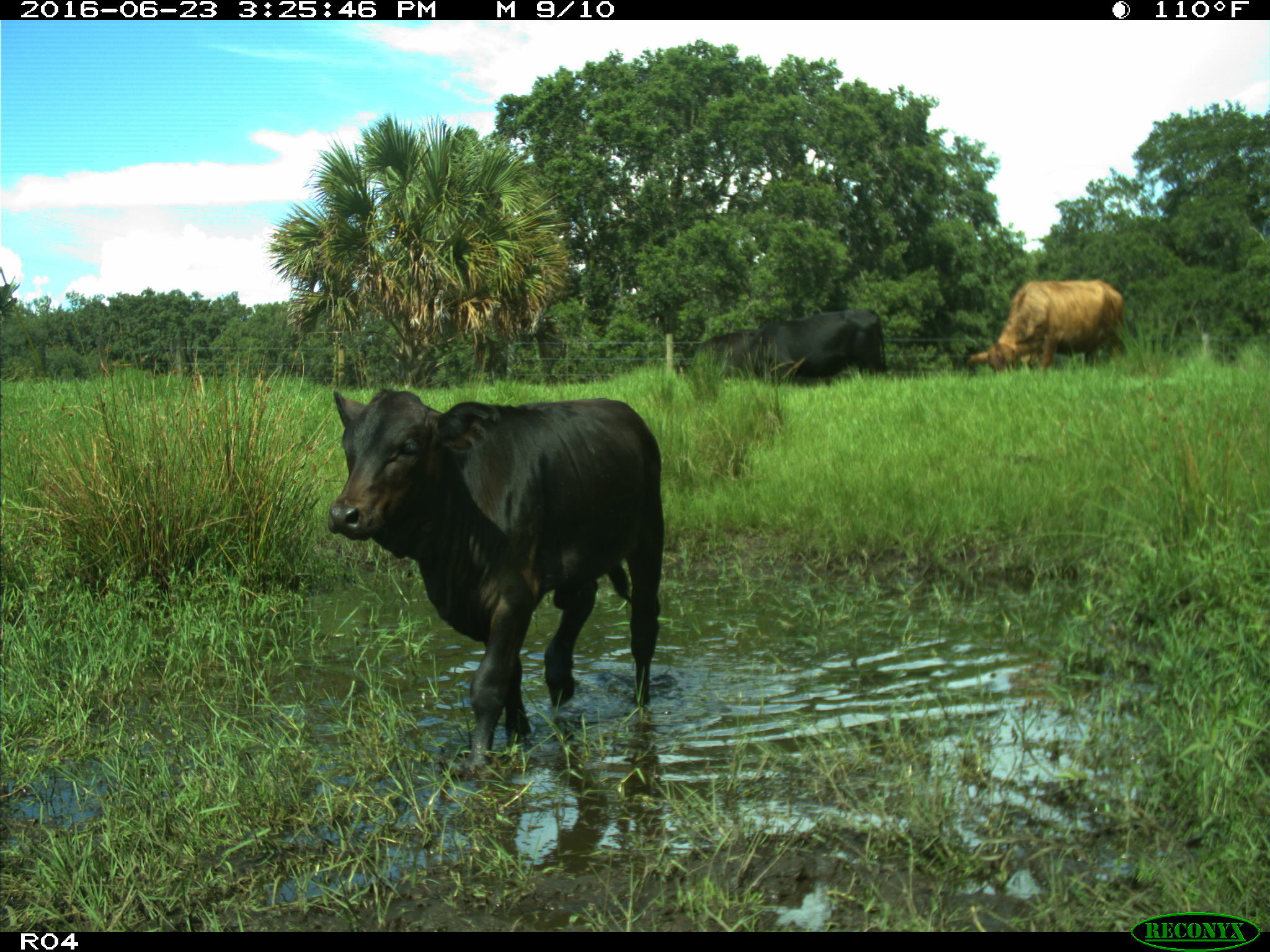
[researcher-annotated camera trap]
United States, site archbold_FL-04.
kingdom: Animalia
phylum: Chordata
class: Mammalia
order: Artiodactyla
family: Bovidae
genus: Bos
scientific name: Bos taurus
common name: domestic cow